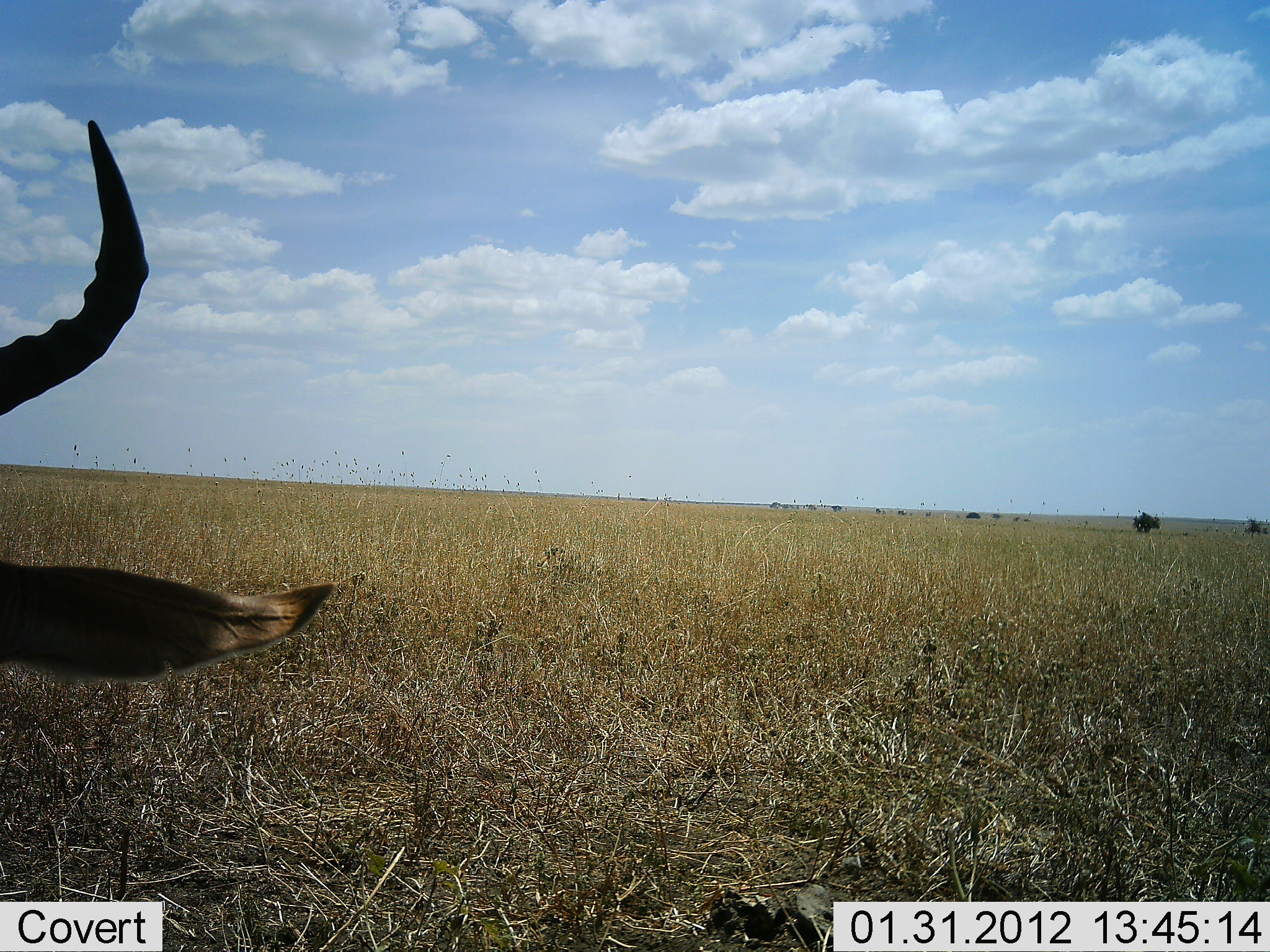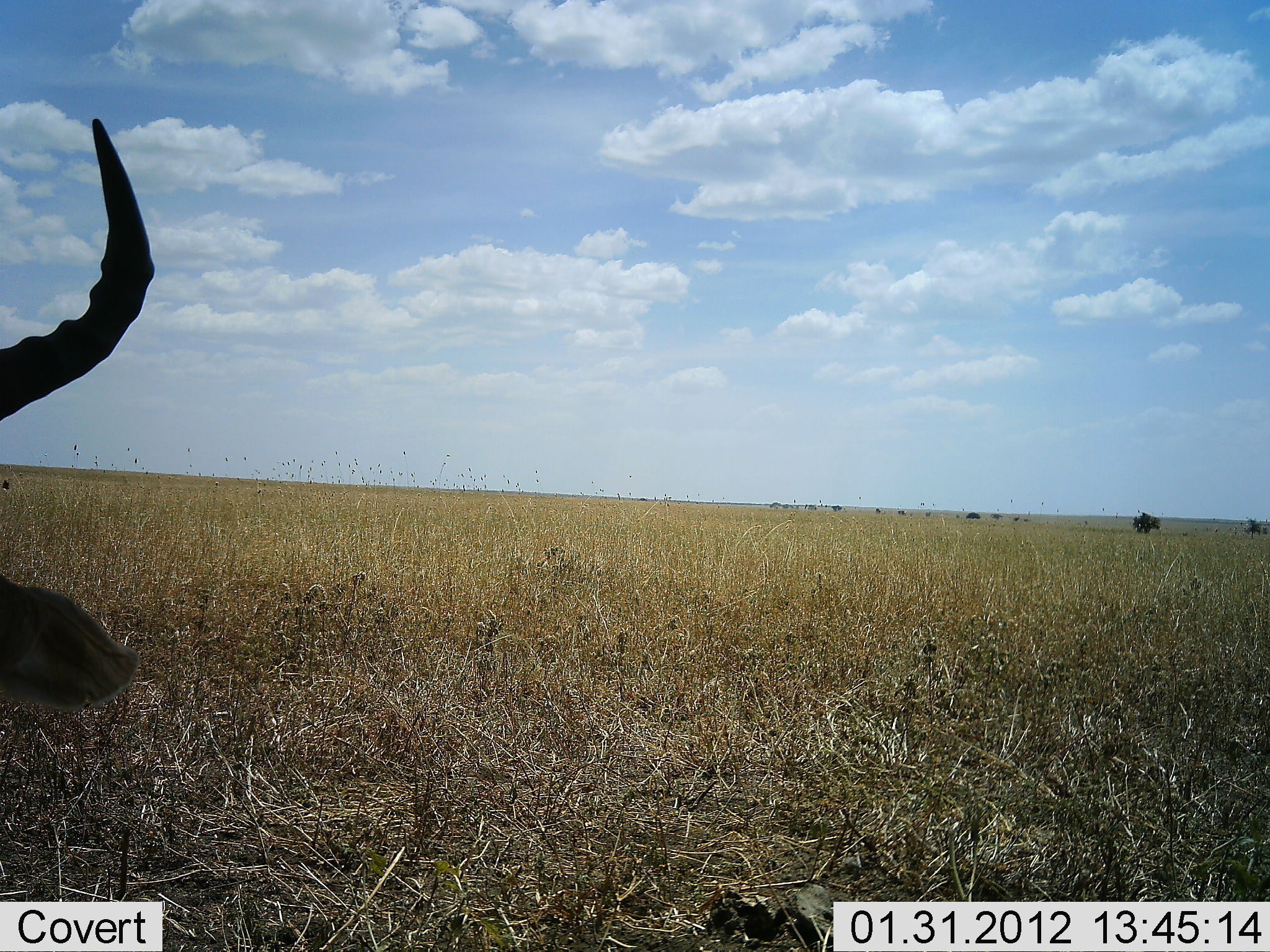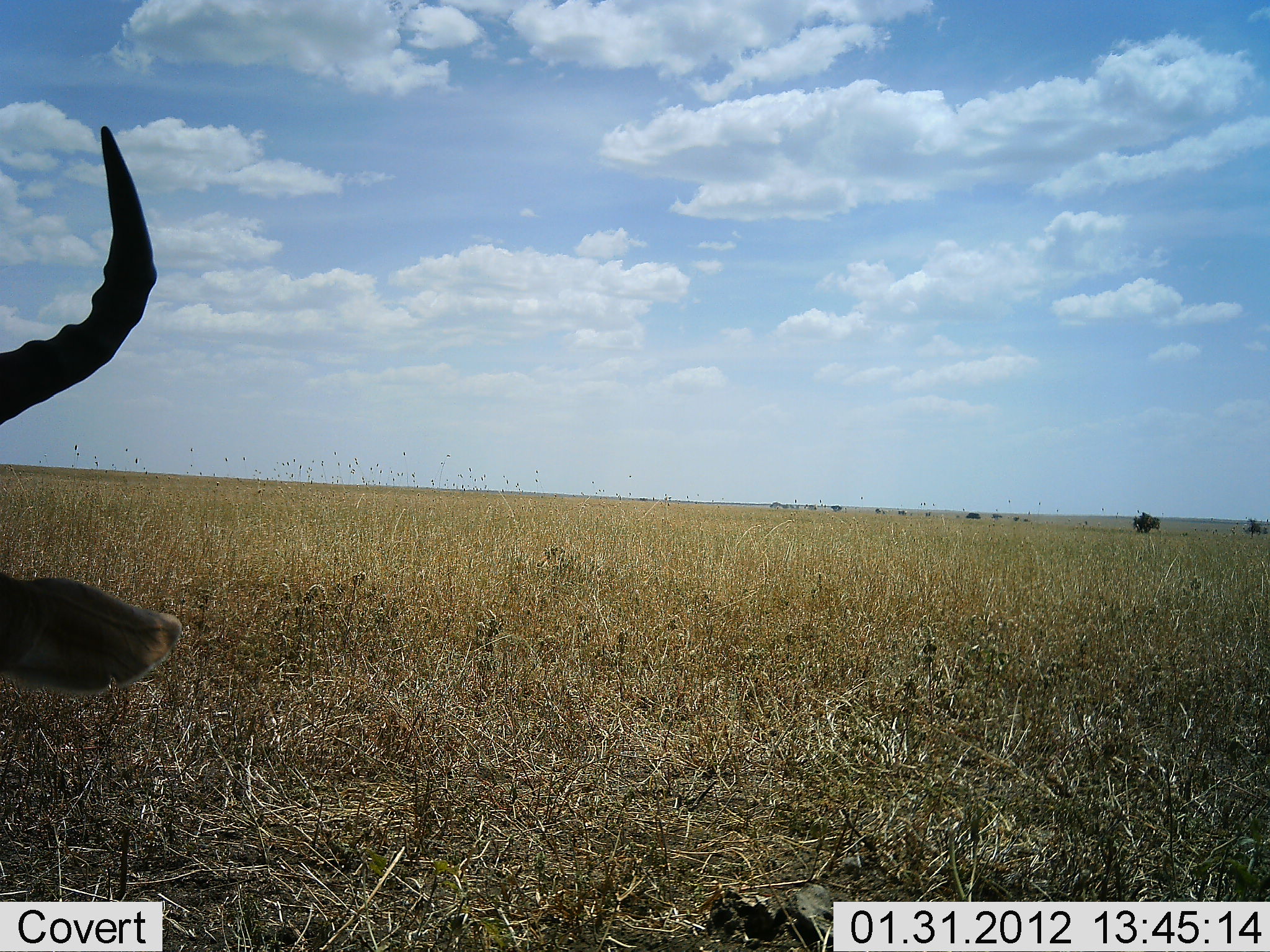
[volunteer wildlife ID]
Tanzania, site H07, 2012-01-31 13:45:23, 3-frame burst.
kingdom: Animalia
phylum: Chordata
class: Mammalia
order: Artiodactyla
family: Bovidae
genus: Alcelaphus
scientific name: Alcelaphus buselaphus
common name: hartebeest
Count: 1.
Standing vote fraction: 33%.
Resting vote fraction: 71%.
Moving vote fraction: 0%.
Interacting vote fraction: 0%.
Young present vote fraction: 0%.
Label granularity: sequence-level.